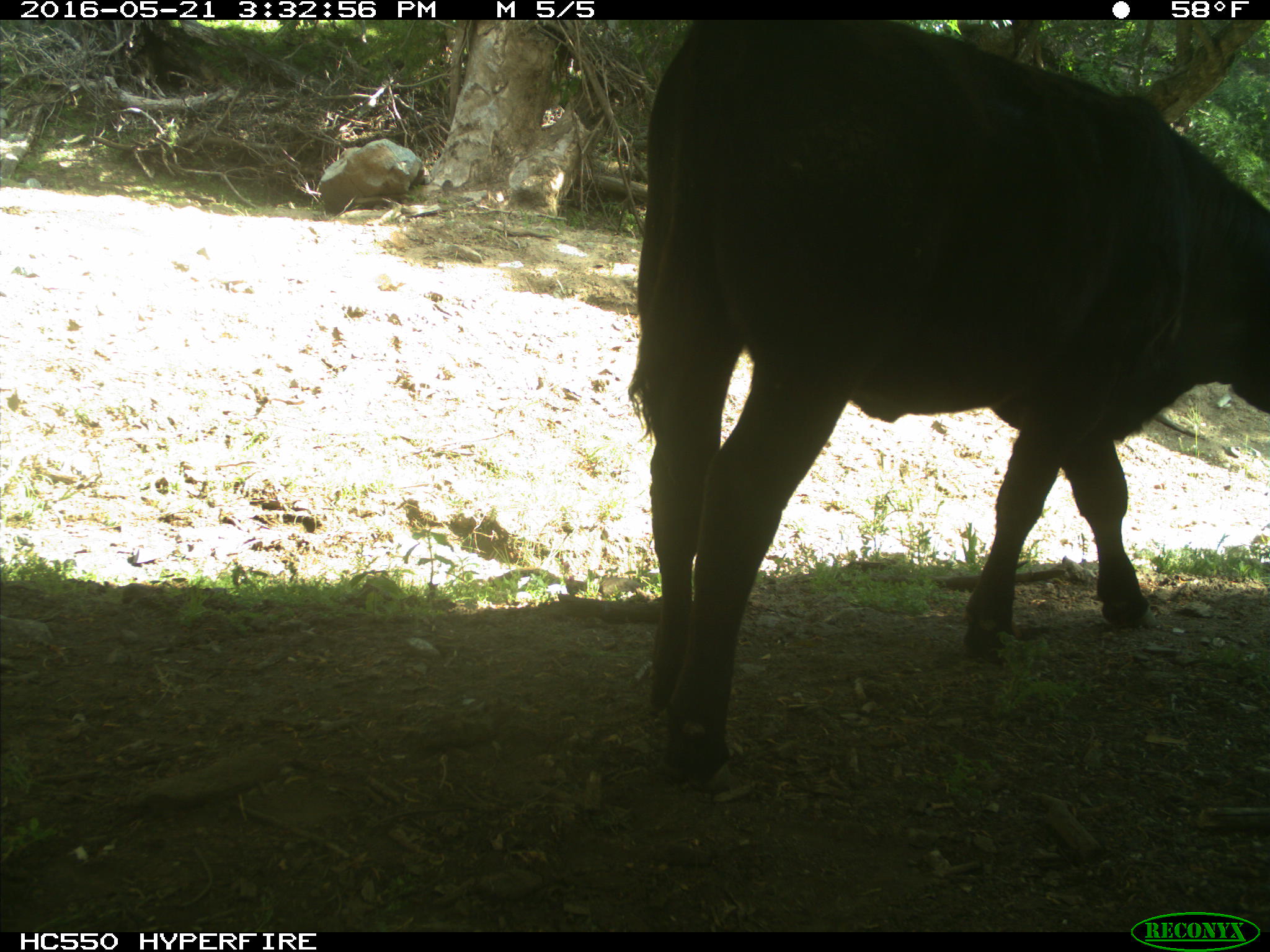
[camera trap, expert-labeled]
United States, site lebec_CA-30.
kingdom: Animalia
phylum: Chordata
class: Mammalia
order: Artiodactyla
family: Bovidae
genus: Bos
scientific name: Bos taurus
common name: domestic cow